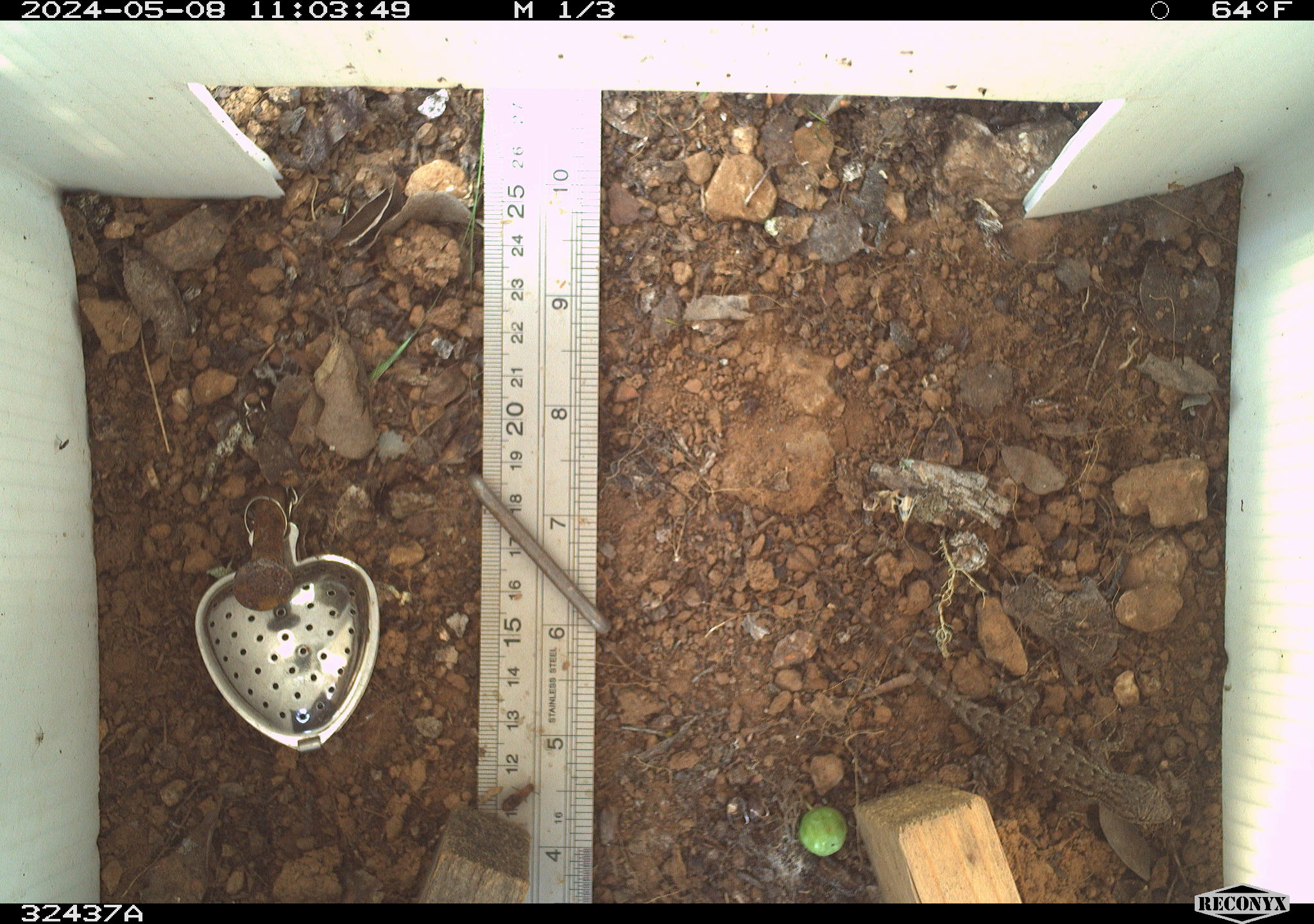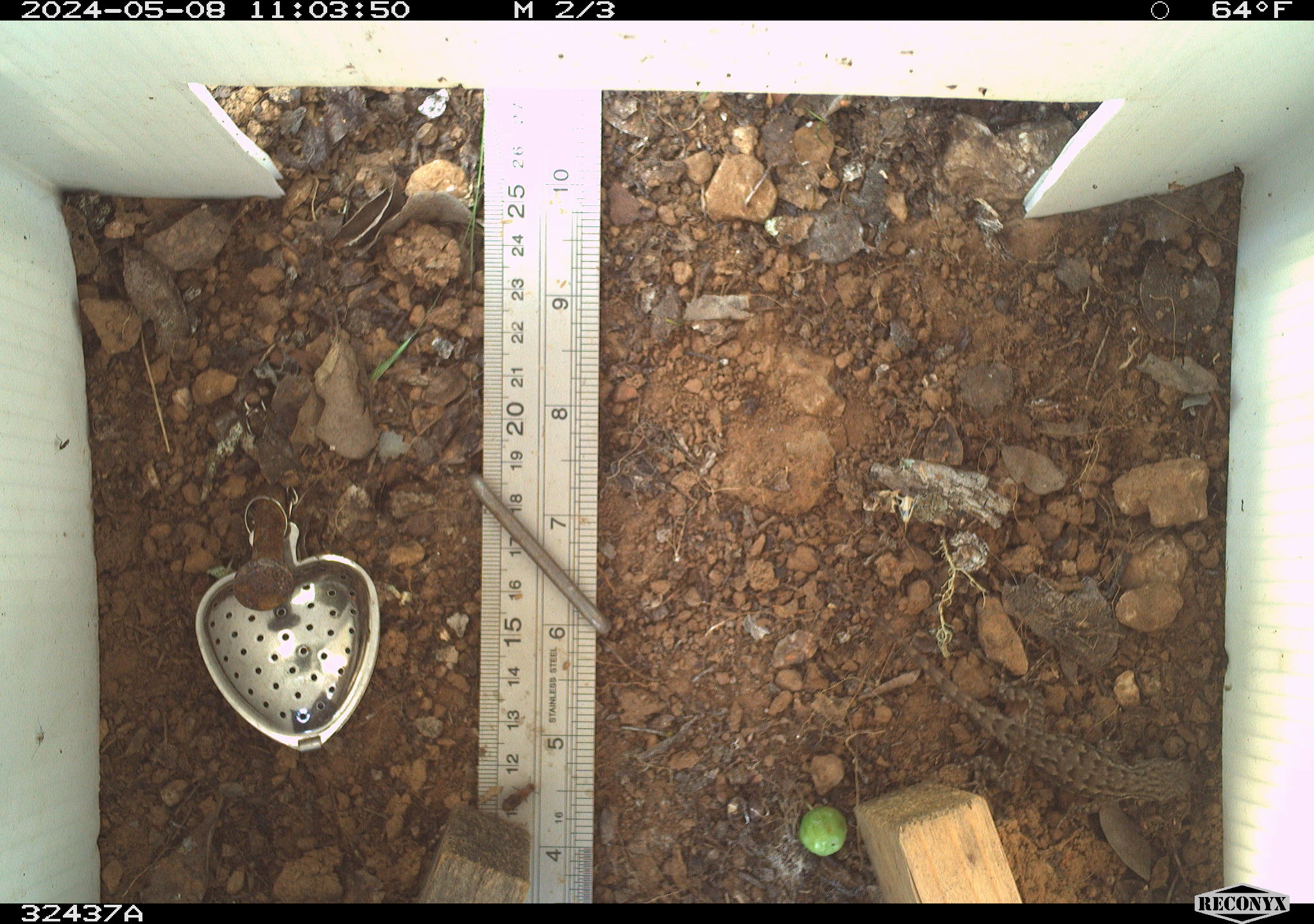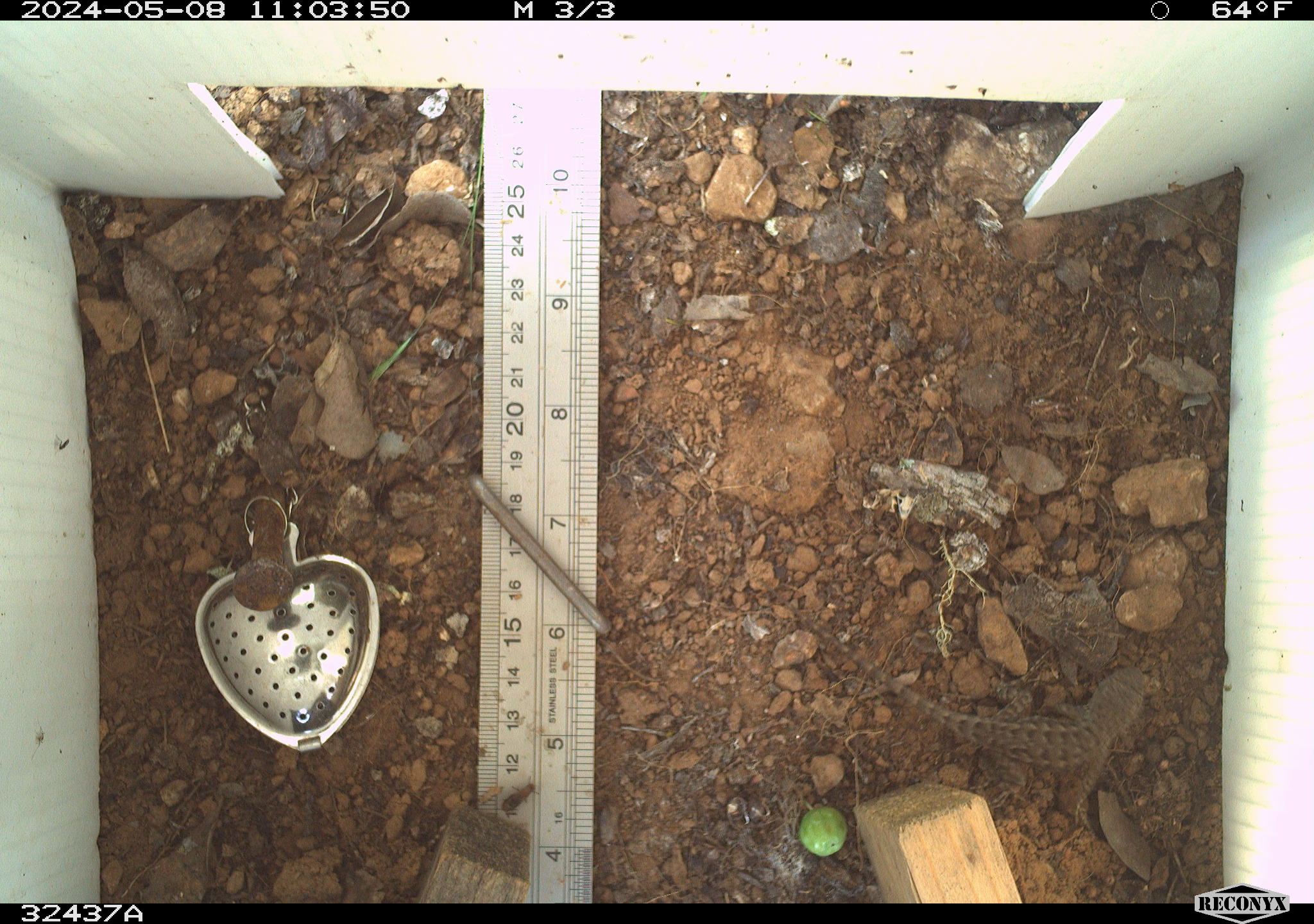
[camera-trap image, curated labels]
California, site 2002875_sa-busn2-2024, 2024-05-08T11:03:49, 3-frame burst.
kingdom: Animalia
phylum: Chordata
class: Reptilia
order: Squamata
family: Phrynosomatidae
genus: Sceloporus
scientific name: Sceloporus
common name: spiny lizards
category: sceloporus species